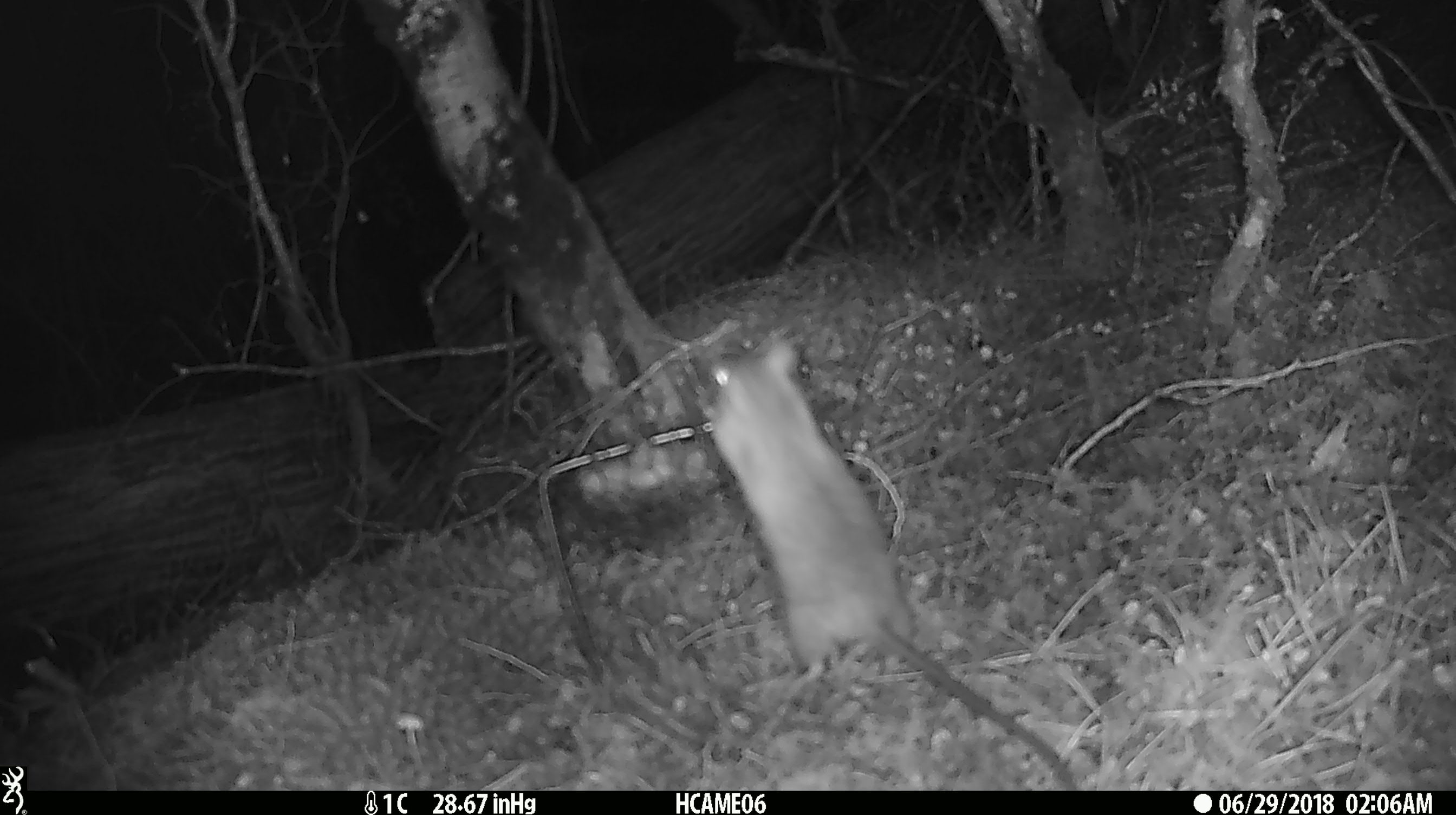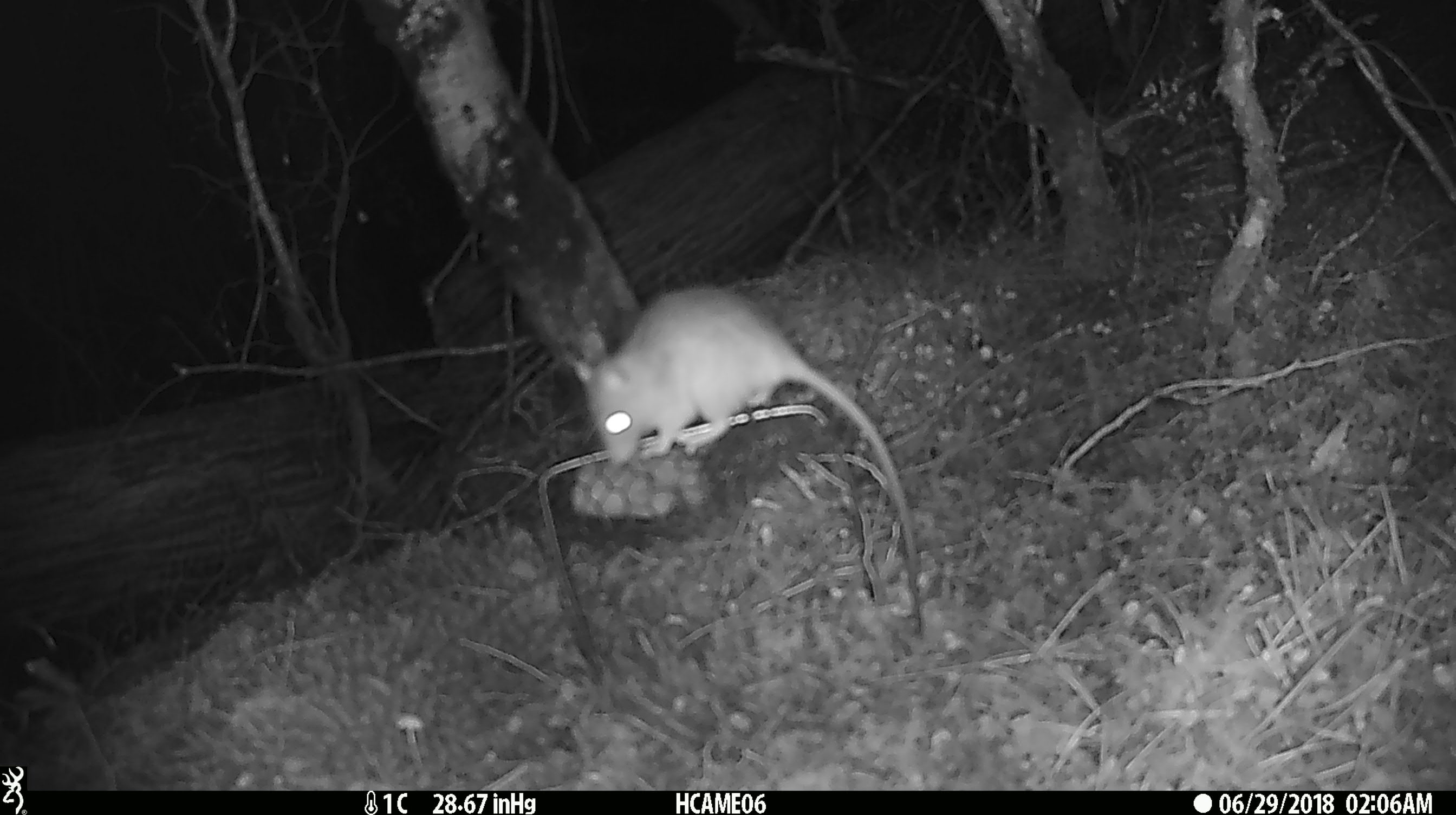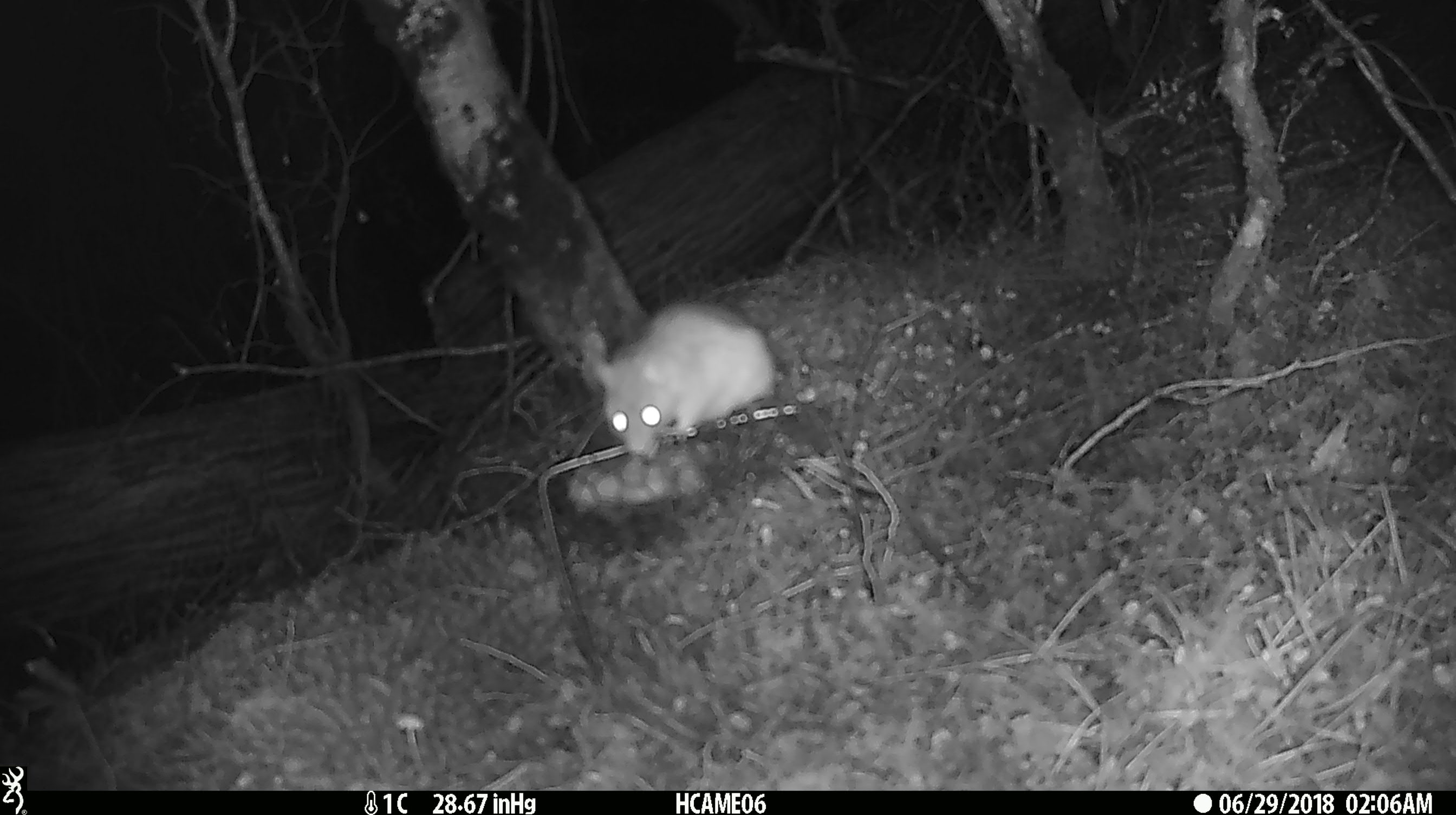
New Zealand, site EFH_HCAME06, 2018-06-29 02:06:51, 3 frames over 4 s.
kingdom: Animalia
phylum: Chordata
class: Mammalia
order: Rodentia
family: Muridae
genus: Rattus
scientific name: Rattus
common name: rat